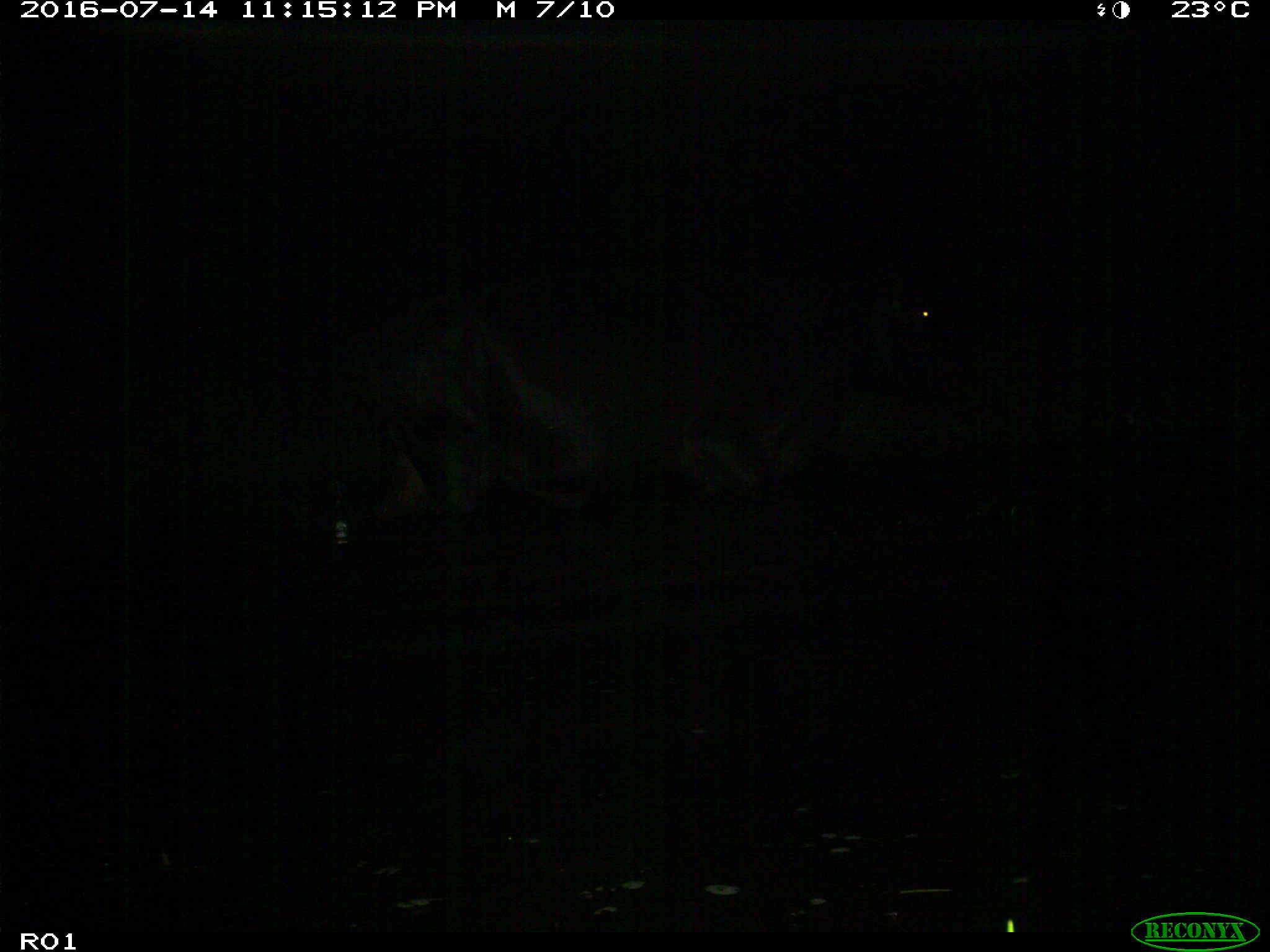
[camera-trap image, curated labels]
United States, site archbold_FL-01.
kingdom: Animalia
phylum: Chordata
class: Mammalia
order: Artiodactyla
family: Bovidae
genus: Bos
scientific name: Bos taurus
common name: domestic cow